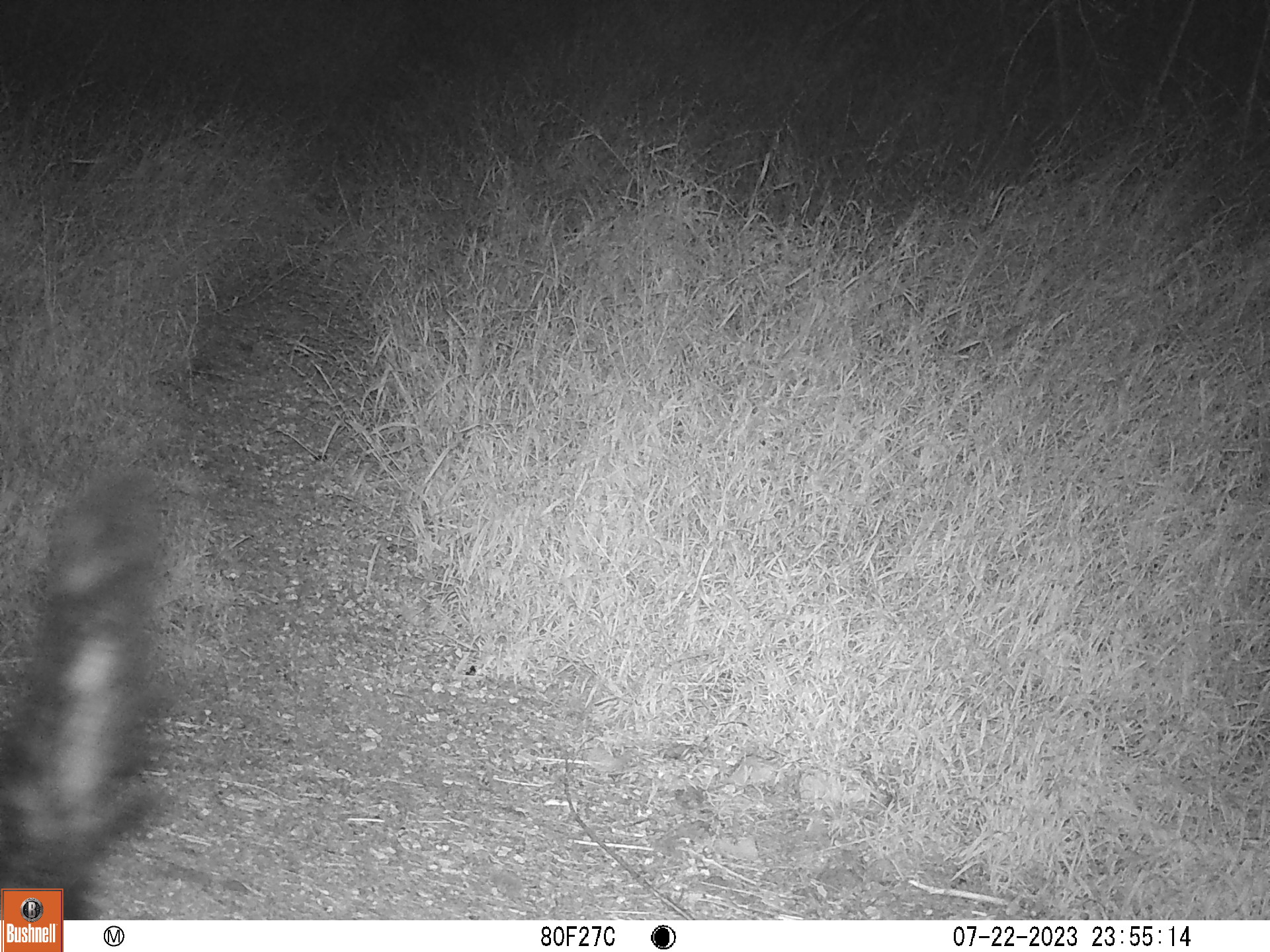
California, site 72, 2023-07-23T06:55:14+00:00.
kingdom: Animalia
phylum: Chordata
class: Mammalia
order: Carnivora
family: Mephitidae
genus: Mephitis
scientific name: Mephitis mephitis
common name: striped skunk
Striped skunk (Mephitis mephitis).